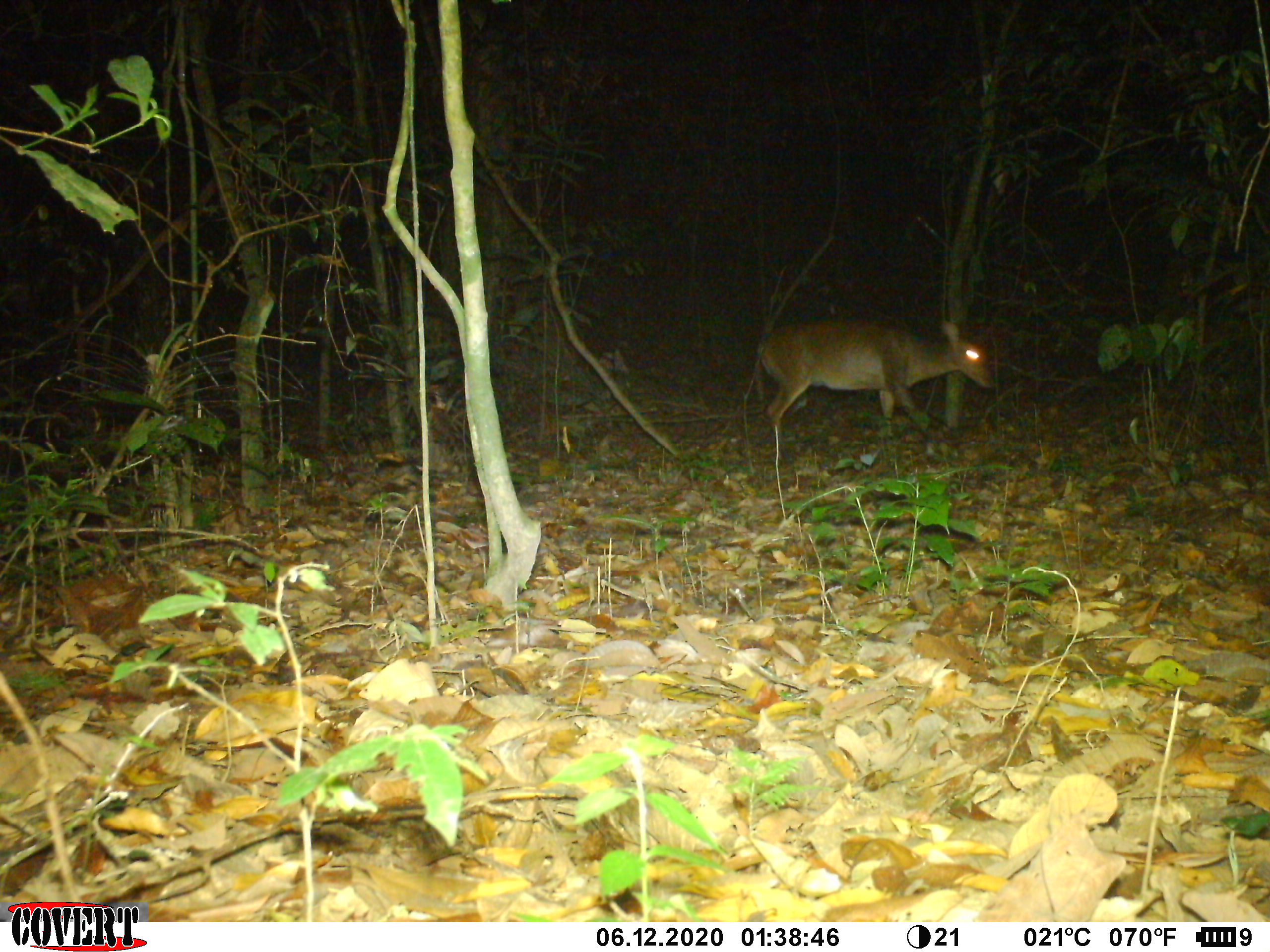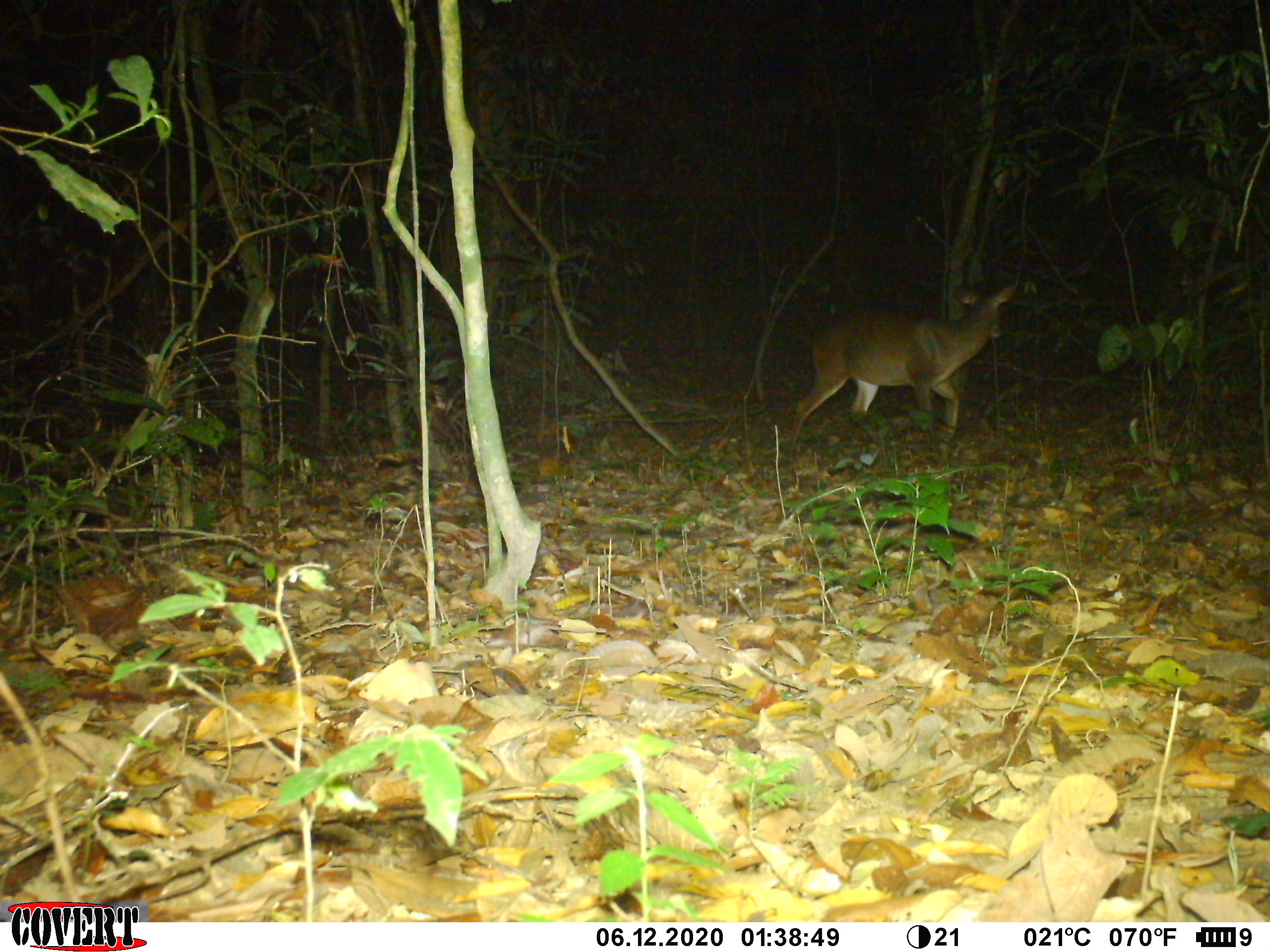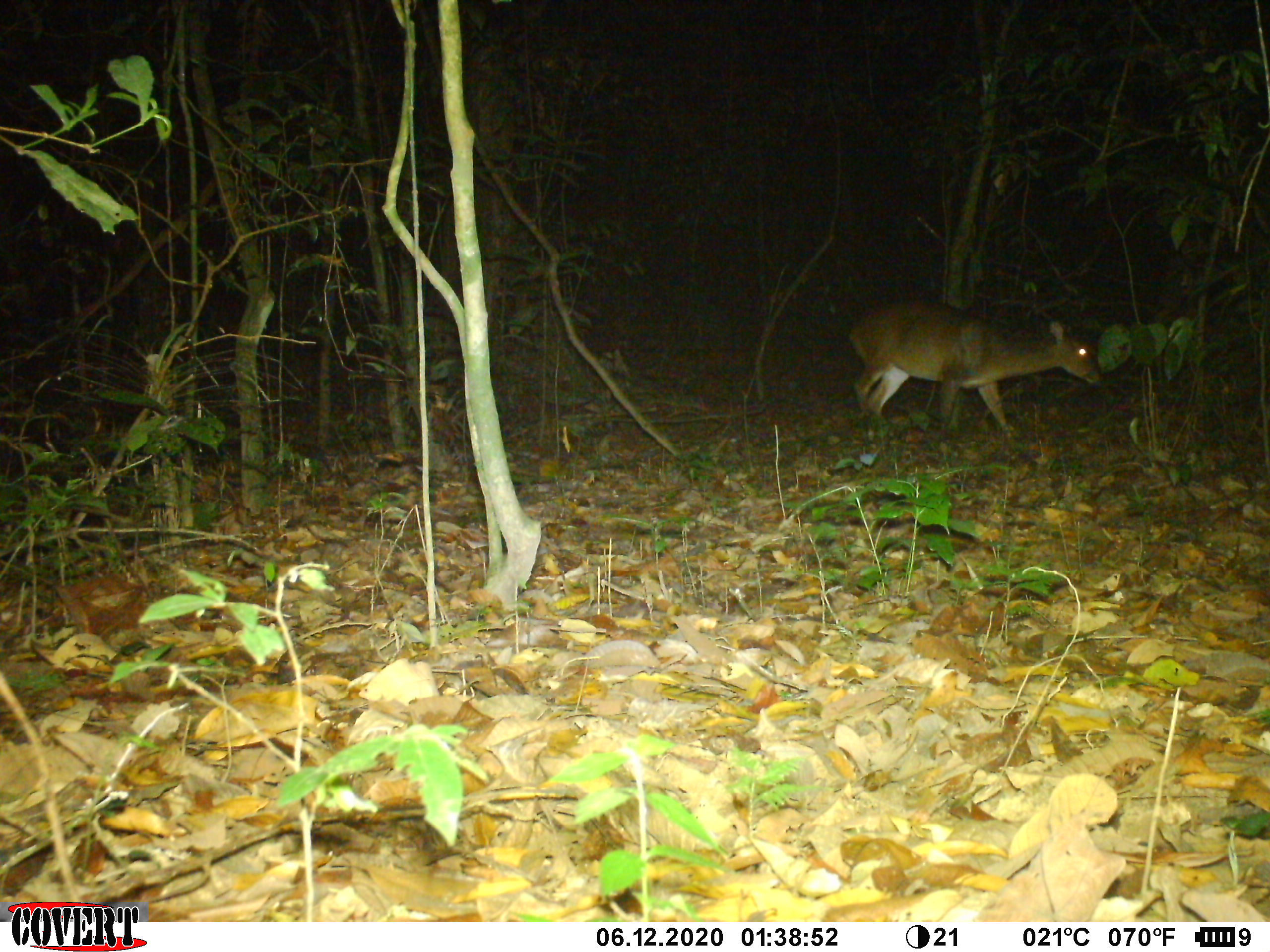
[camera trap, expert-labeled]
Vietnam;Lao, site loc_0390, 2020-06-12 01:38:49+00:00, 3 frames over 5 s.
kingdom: Animalia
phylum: Chordata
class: Mammalia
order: Artiodactyla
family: Cervidae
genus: Muntiacus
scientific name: Muntiacus vuquangensis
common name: large-antlered muntjac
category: large antlered muntjac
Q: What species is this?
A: Large antlered muntjac (large-antlered muntjac) (Muntiacus vuquangensis).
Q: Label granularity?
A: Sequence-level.